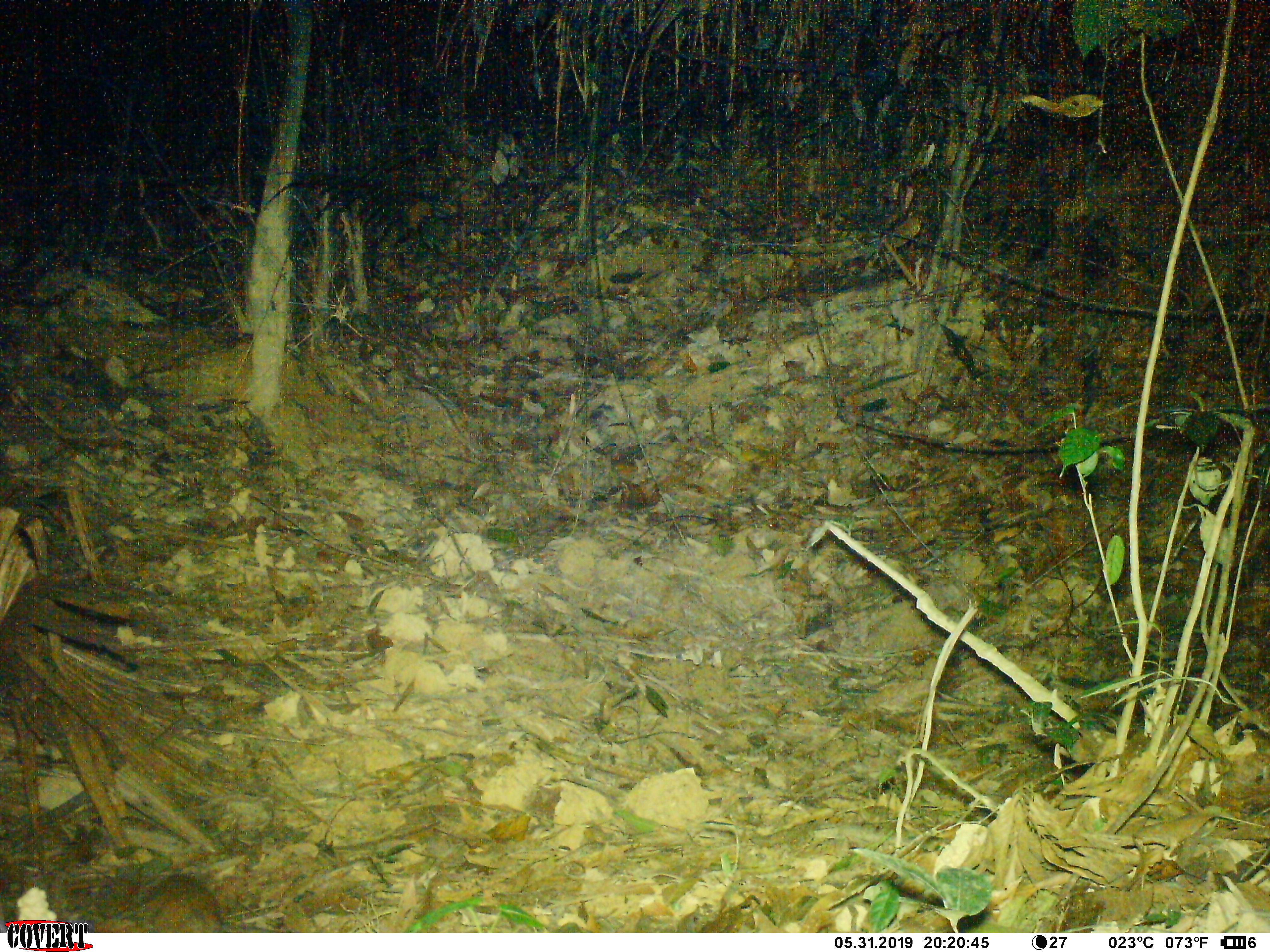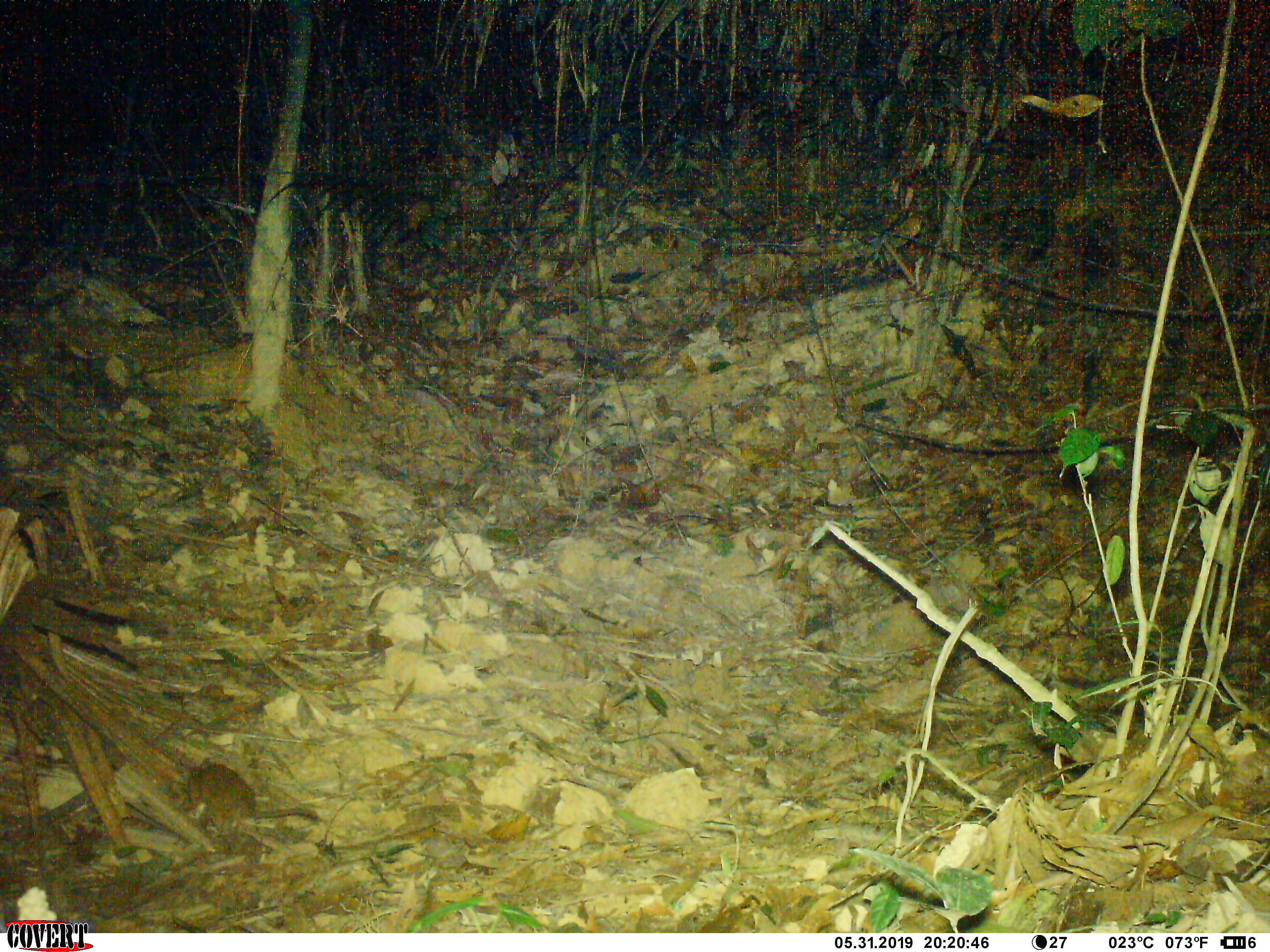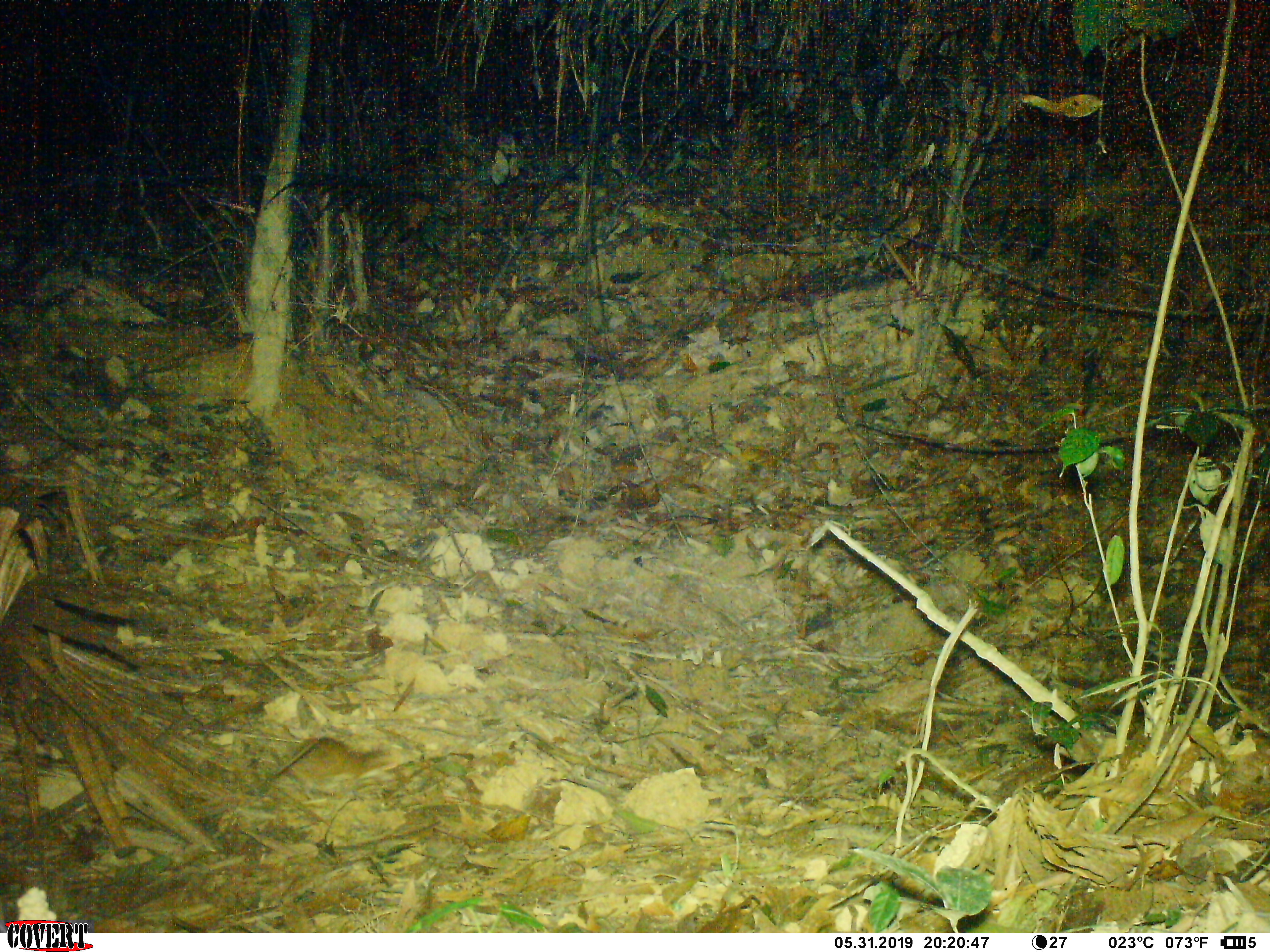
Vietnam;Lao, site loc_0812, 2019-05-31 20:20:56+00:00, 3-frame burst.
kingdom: Animalia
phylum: Chordata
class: Mammalia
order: Rodentia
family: Muridae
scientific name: Muridae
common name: old-world mice and rats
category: unidentified murid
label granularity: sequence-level